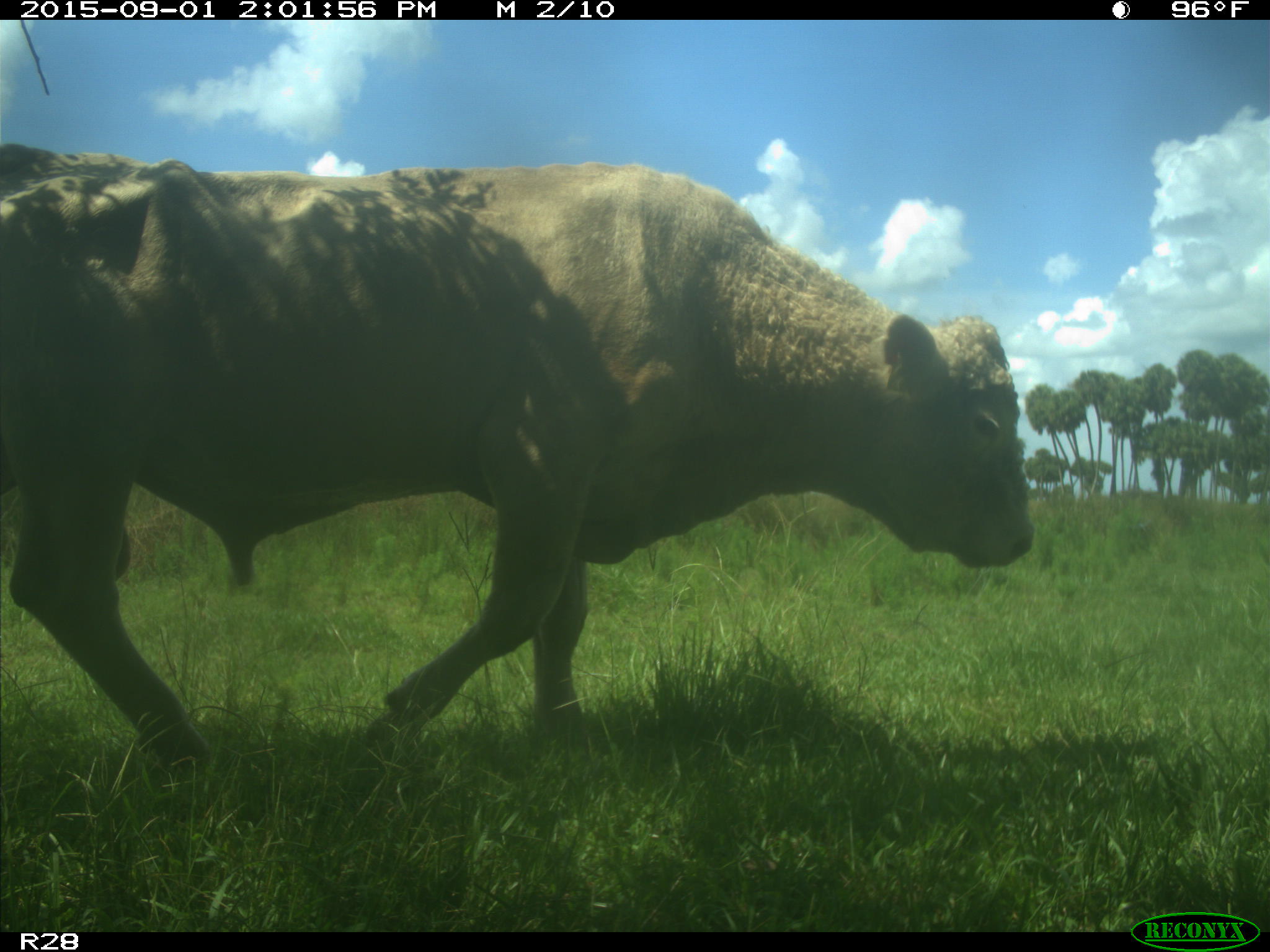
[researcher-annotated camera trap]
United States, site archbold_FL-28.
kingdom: Animalia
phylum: Chordata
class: Mammalia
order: Artiodactyla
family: Bovidae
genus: Bos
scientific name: Bos taurus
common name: domestic cow